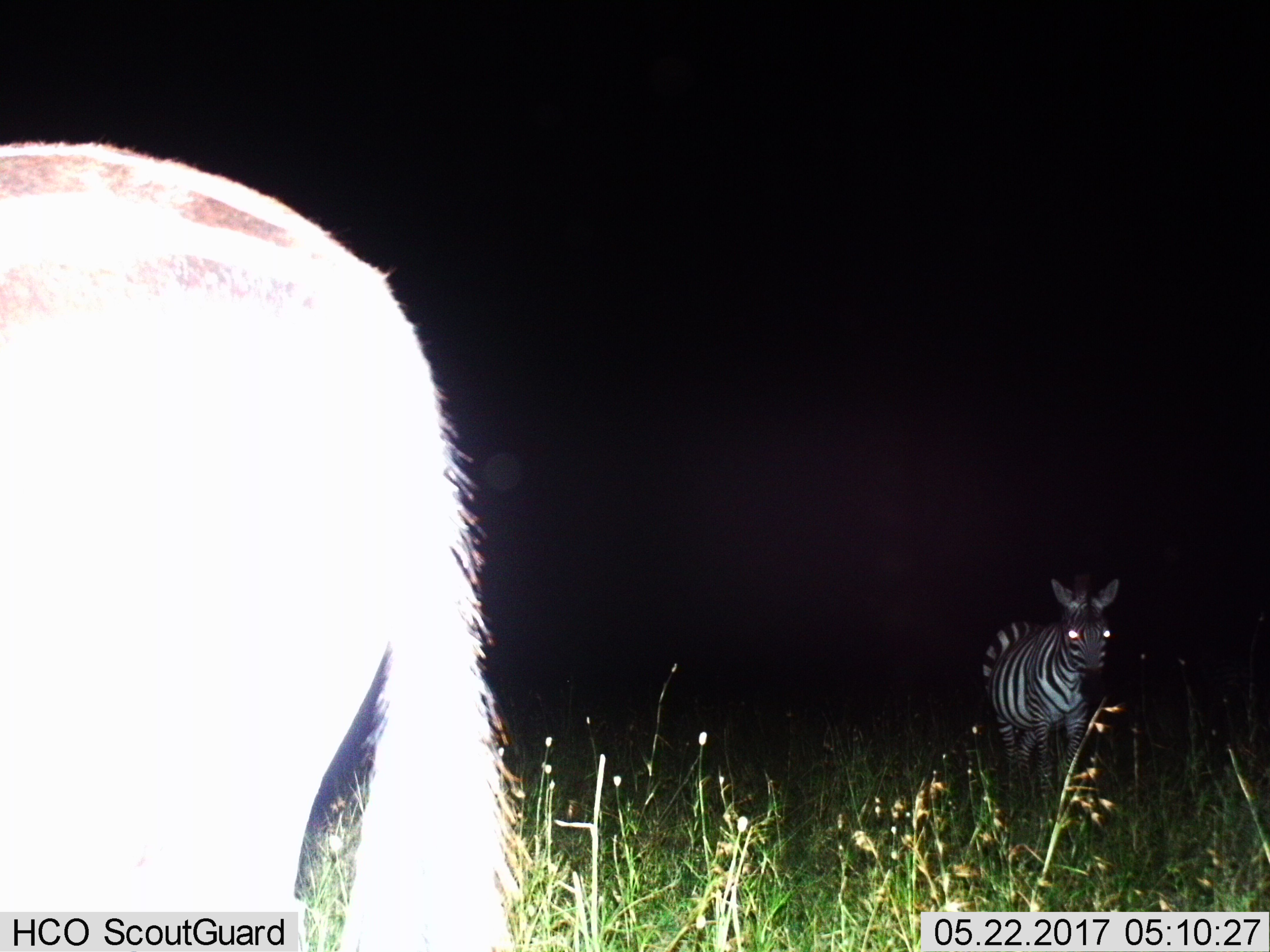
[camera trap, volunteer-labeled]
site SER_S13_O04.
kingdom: Animalia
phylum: Chordata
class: Mammalia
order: Perissodactyla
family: Equidae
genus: Equus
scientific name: Equus quagga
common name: plains zebra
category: zebraplains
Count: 2.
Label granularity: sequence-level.